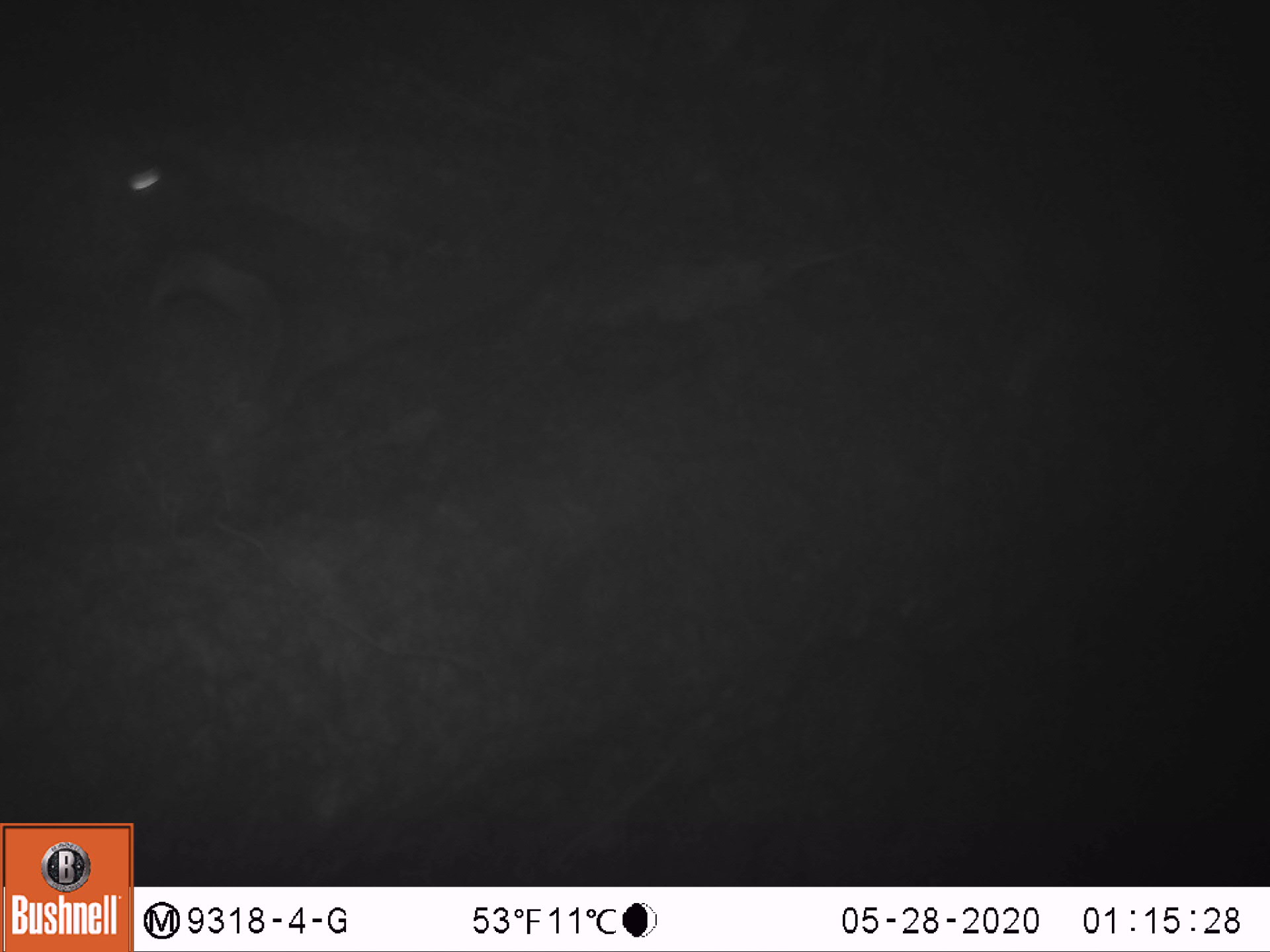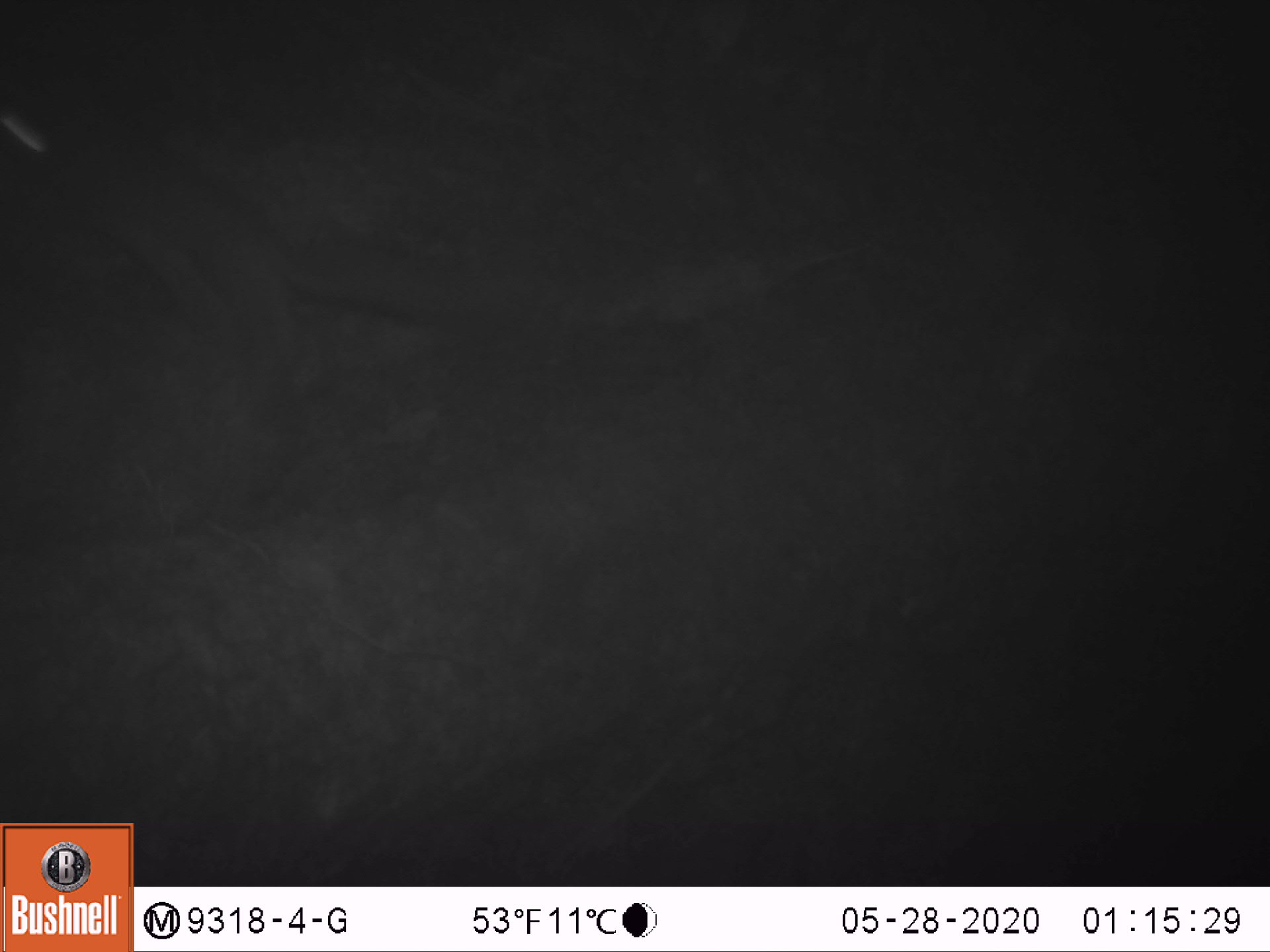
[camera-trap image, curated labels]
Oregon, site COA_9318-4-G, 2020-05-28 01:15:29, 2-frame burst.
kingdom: Animalia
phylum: Chordata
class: Mammalia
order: Rodentia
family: Sciuridae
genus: Glaucomys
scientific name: Glaucomys oregonensis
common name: humboldt's flying squirrel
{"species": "humboldt's flying squirrel (Glaucomys oregonensis)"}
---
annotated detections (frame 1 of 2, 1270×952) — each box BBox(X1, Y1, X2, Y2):
humboldt's flying squirrel: BBox(109, 134, 595, 439)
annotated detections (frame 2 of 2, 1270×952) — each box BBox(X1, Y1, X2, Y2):
humboldt's flying squirrel: BBox(3, 88, 504, 420)